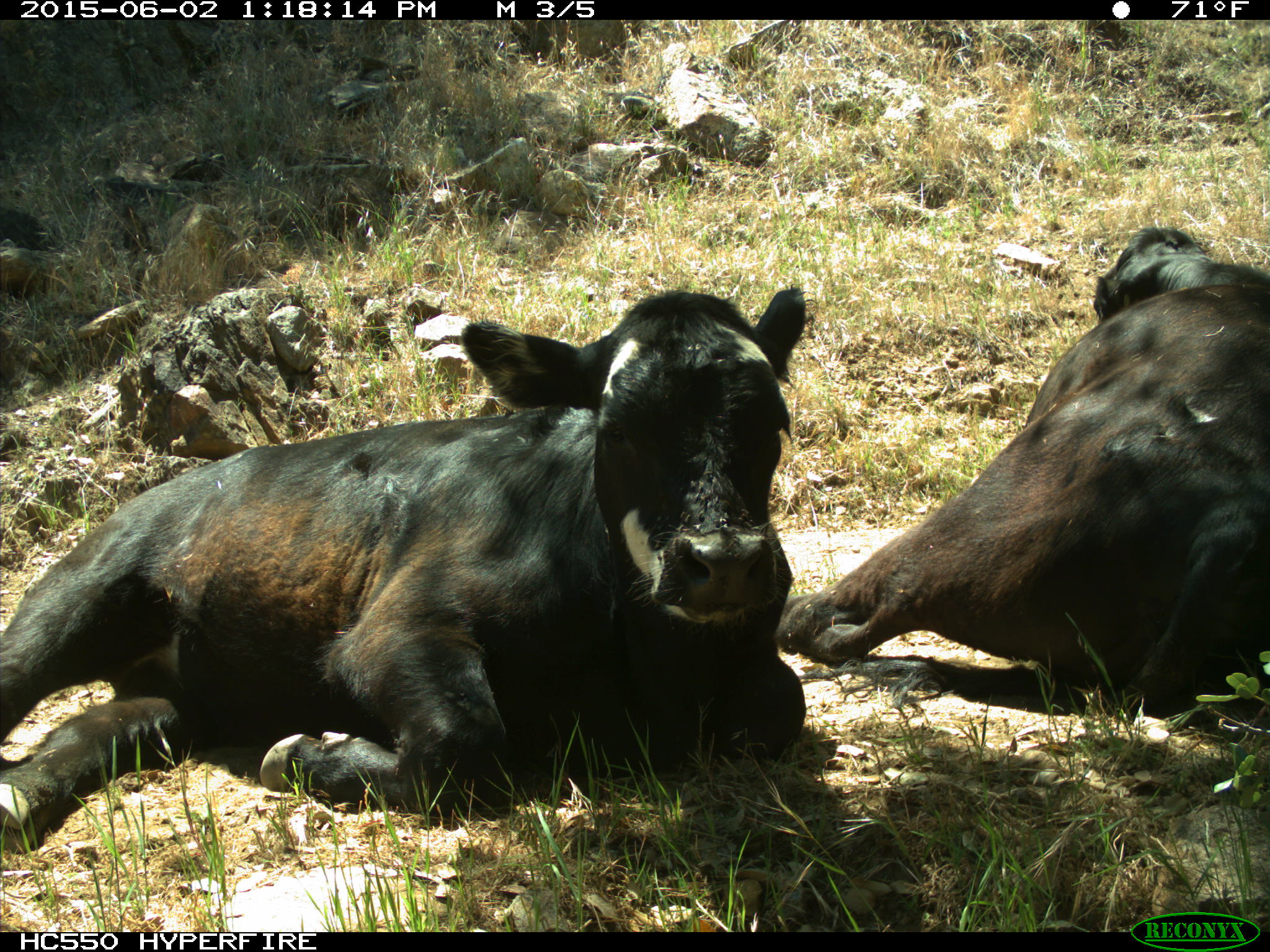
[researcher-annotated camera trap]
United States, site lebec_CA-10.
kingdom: Animalia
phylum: Chordata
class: Mammalia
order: Artiodactyla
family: Bovidae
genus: Bos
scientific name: Bos taurus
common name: domestic cow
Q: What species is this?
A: Bos taurus (domestic cow).